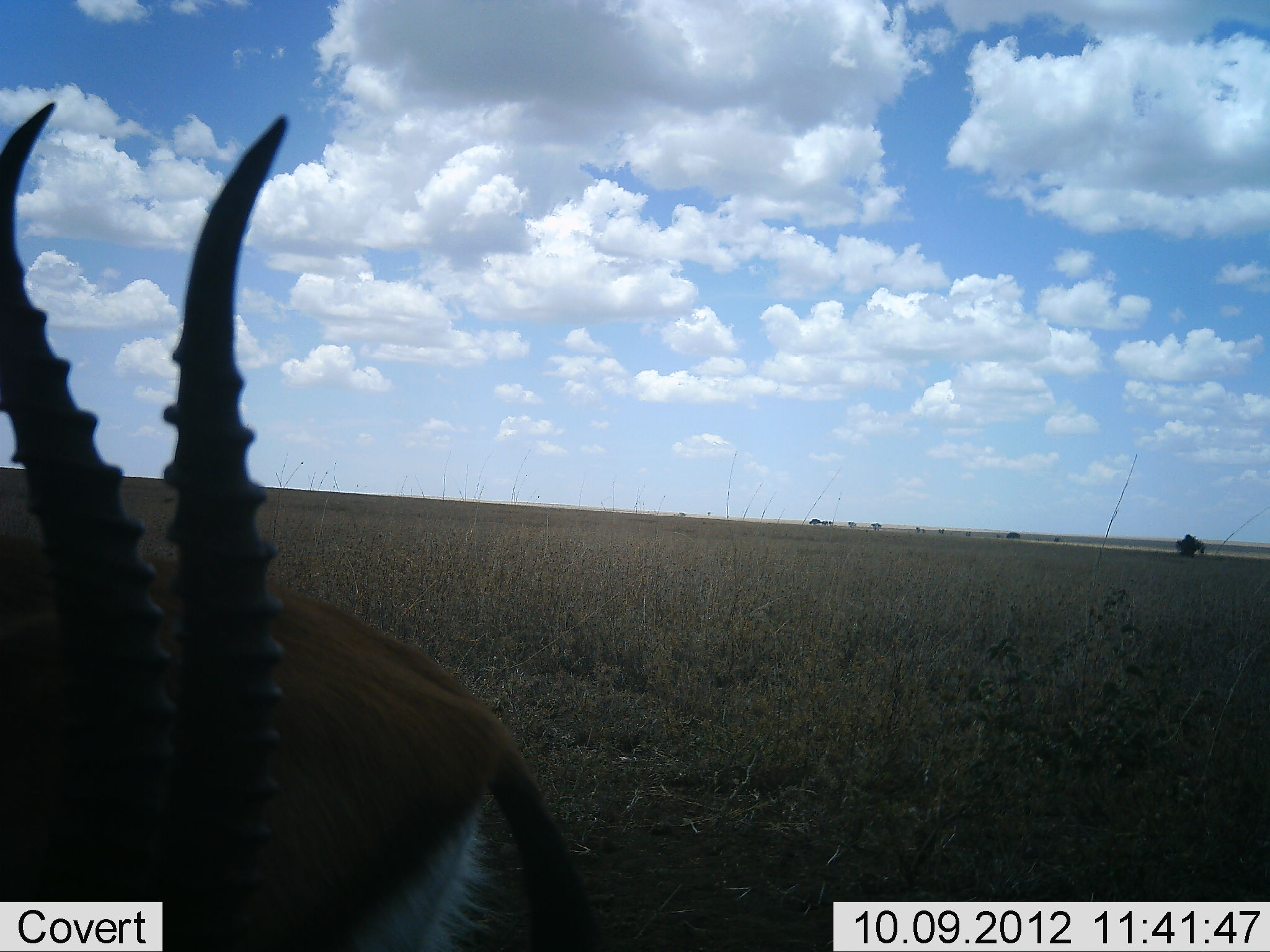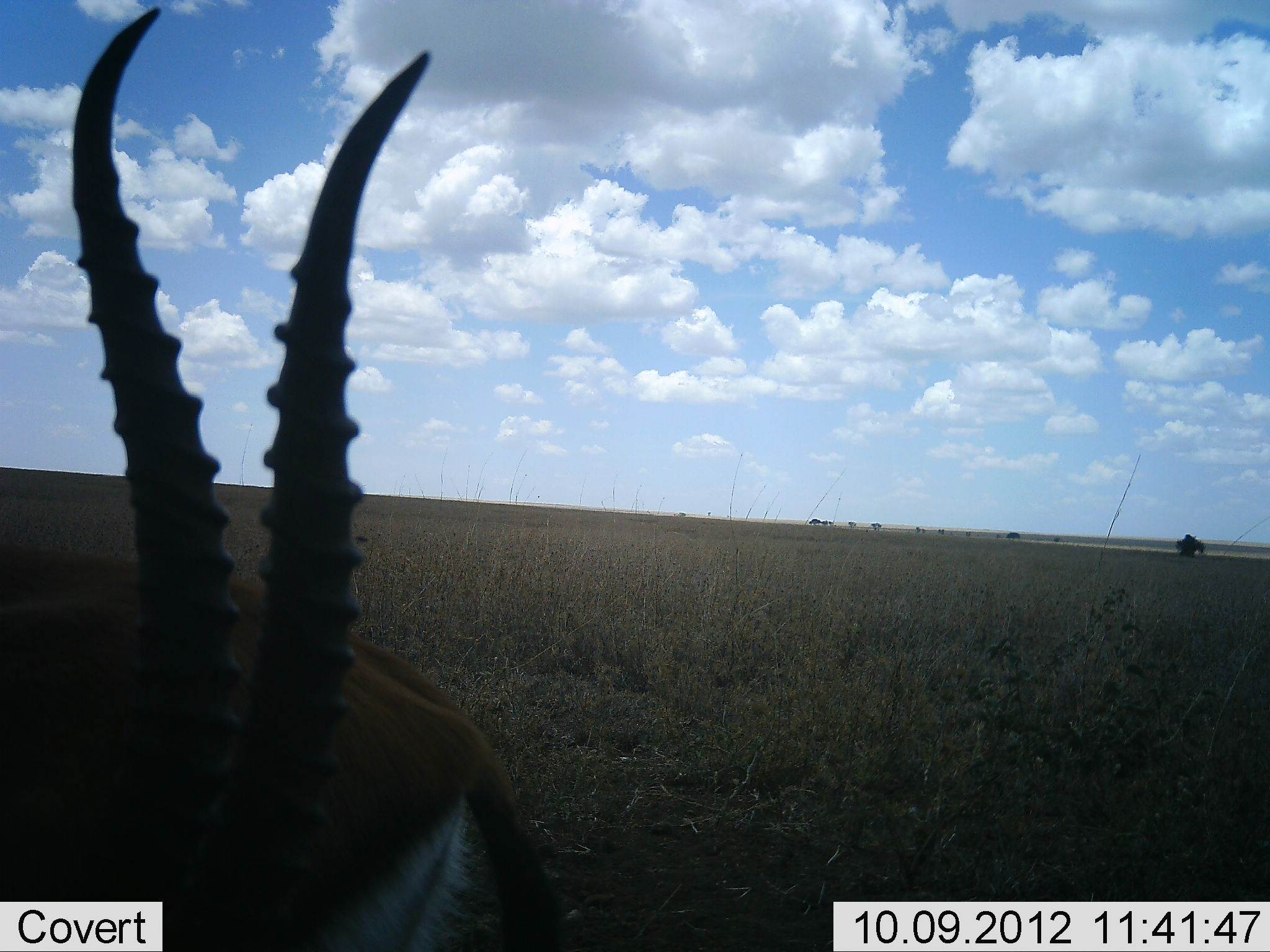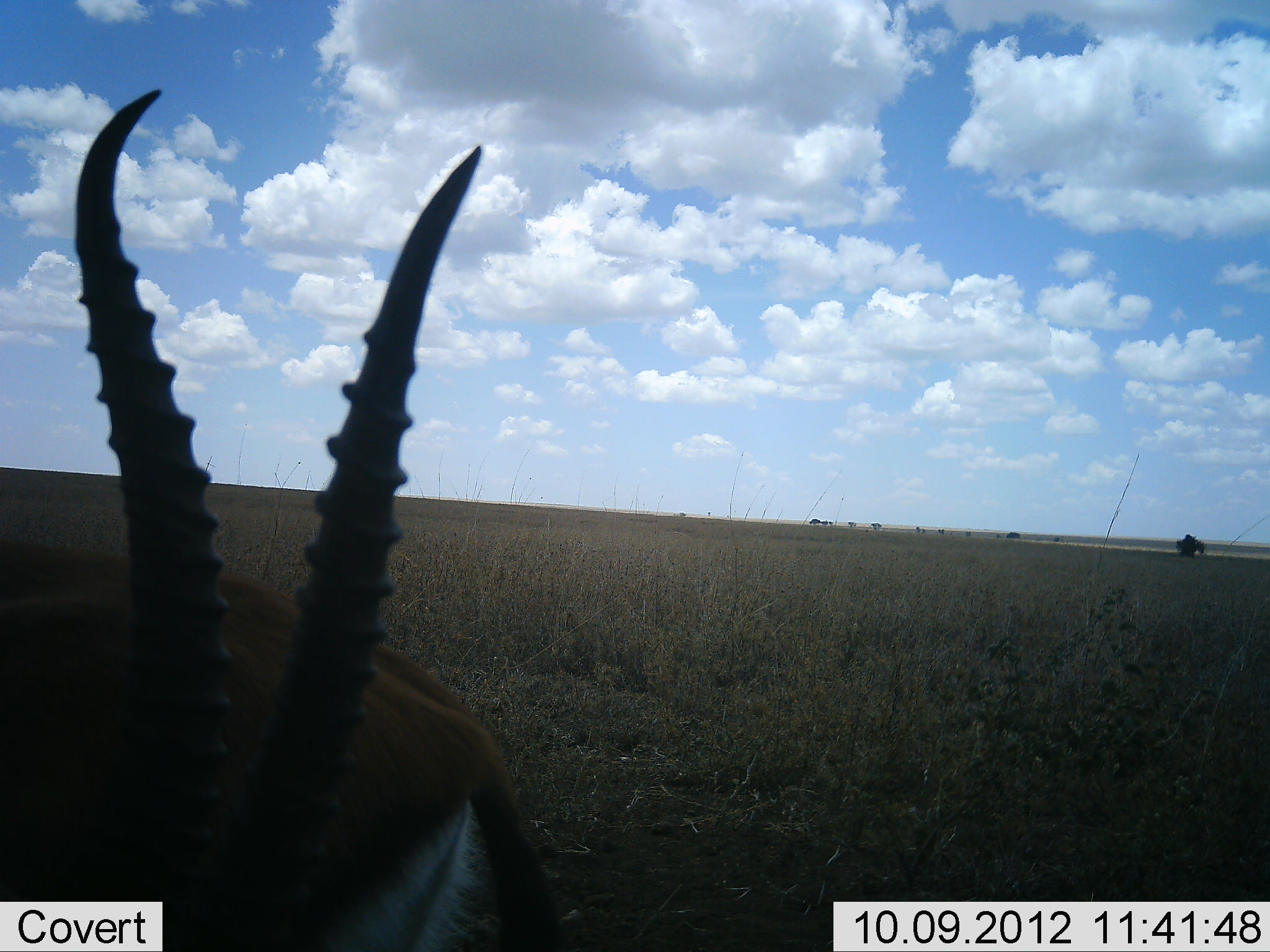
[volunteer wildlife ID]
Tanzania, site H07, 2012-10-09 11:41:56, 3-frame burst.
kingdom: Animalia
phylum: Chordata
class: Mammalia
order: Artiodactyla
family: Bovidae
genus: Eudorcas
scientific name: Eudorcas thomsonii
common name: thomson's gazelle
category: gazellethomsons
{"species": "gazellethomsons (thomson's gazelle) (Eudorcas thomsonii)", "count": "2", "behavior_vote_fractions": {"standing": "80%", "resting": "10%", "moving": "10%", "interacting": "0%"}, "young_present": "0%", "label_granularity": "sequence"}